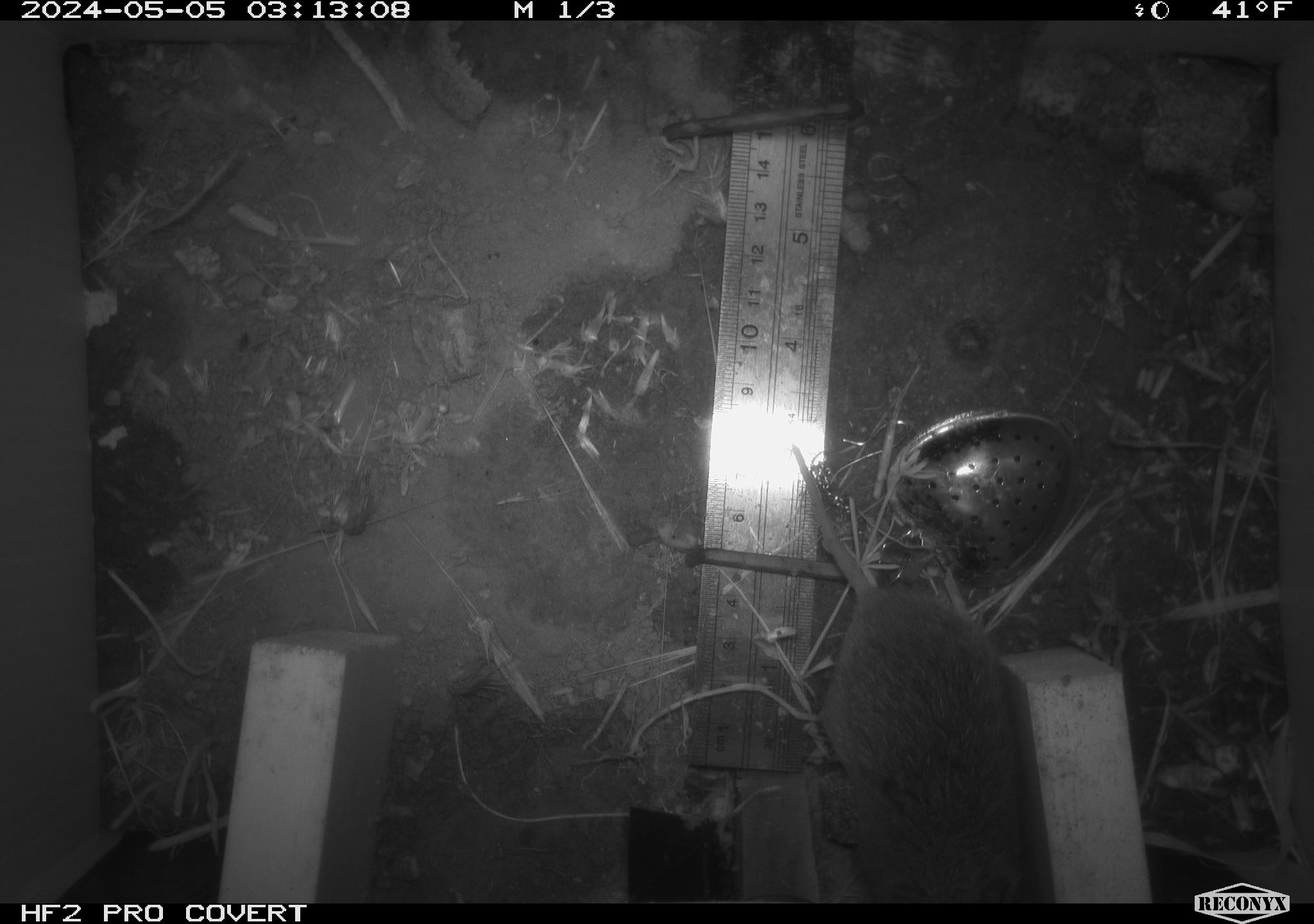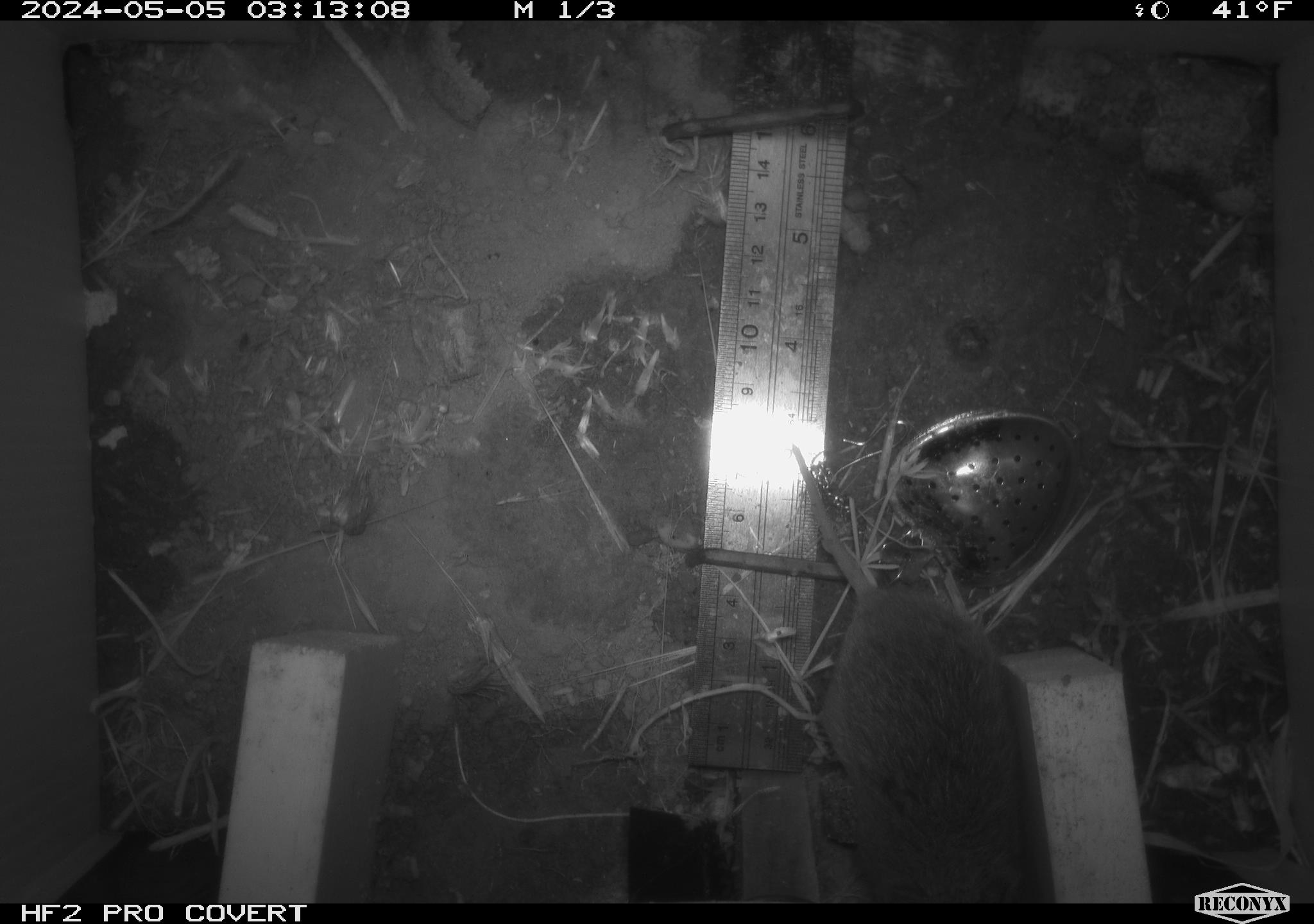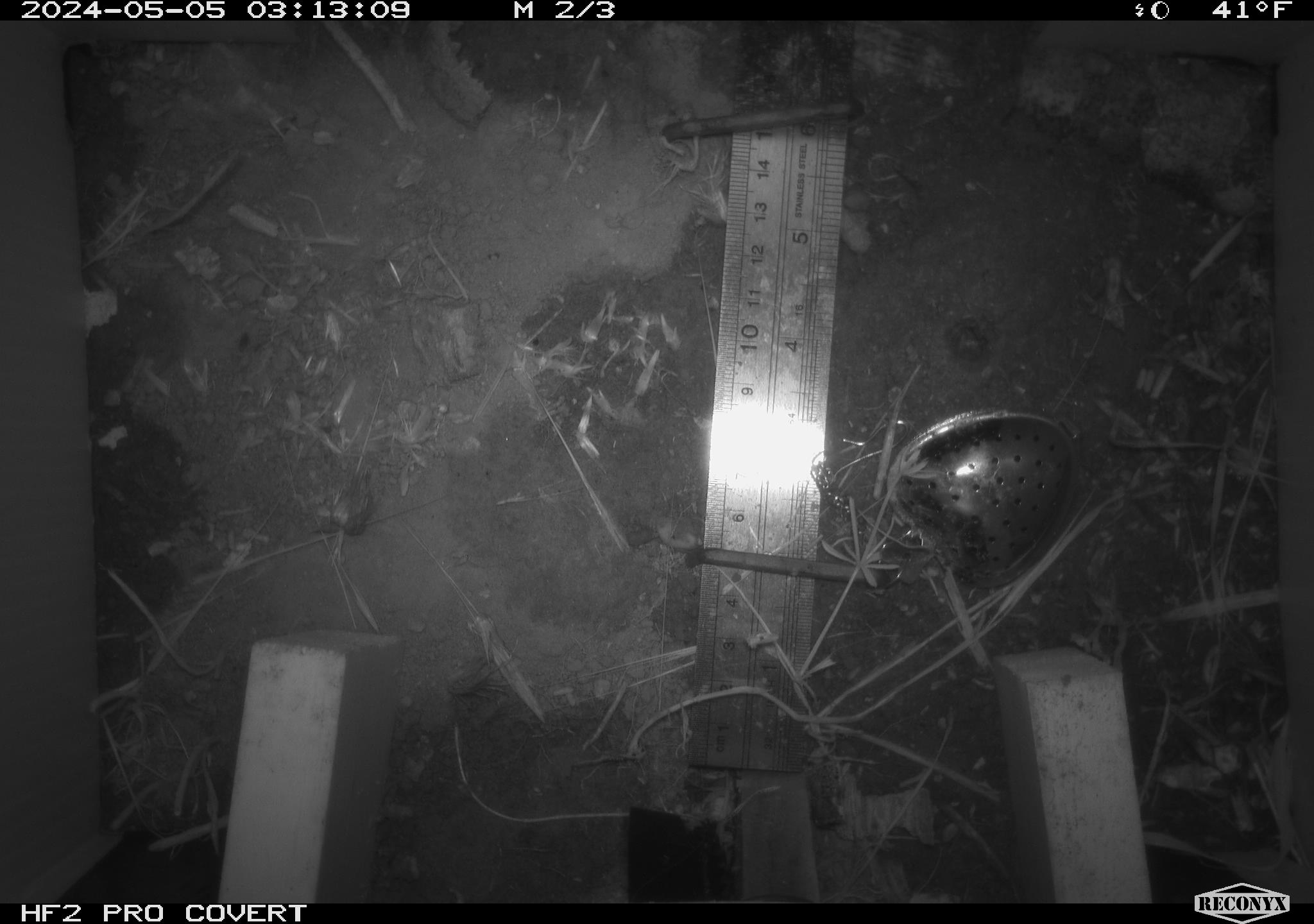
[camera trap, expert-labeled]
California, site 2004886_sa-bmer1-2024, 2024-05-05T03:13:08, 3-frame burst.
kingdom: Animalia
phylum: Chordata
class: Mammalia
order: Rodentia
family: Cricetidae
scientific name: Arvicolinae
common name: voles, lemmings, and muskrats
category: arvicolinae subfamily